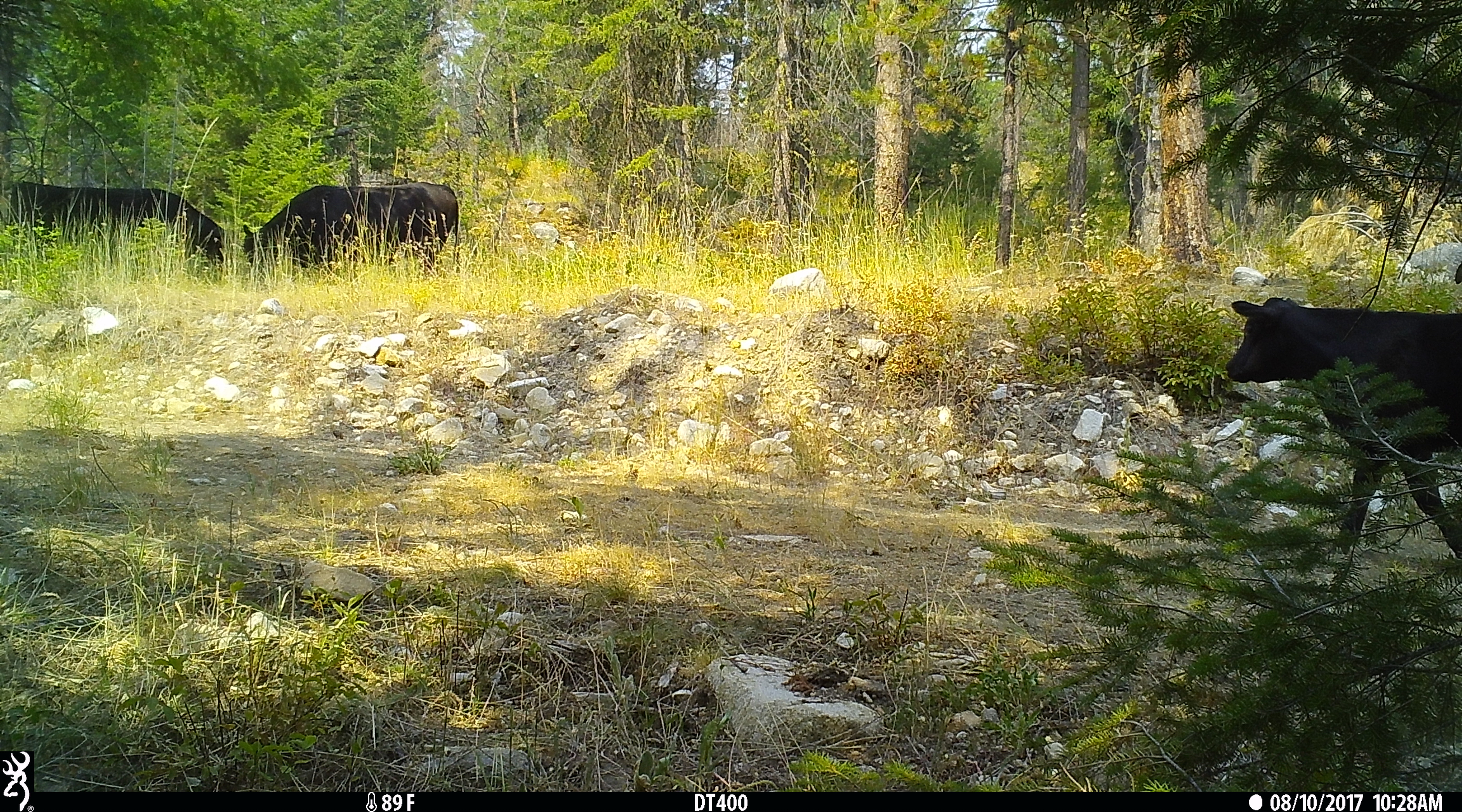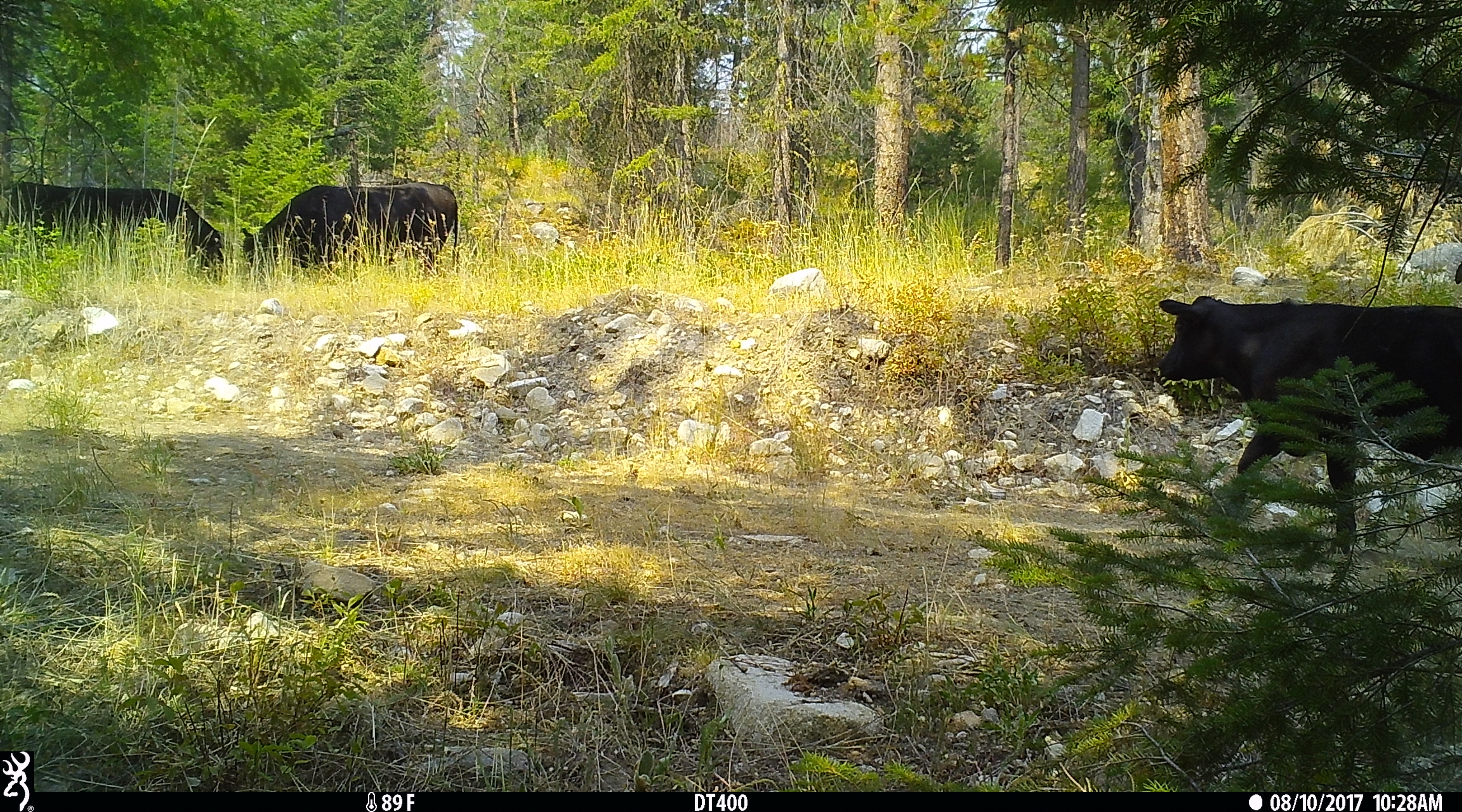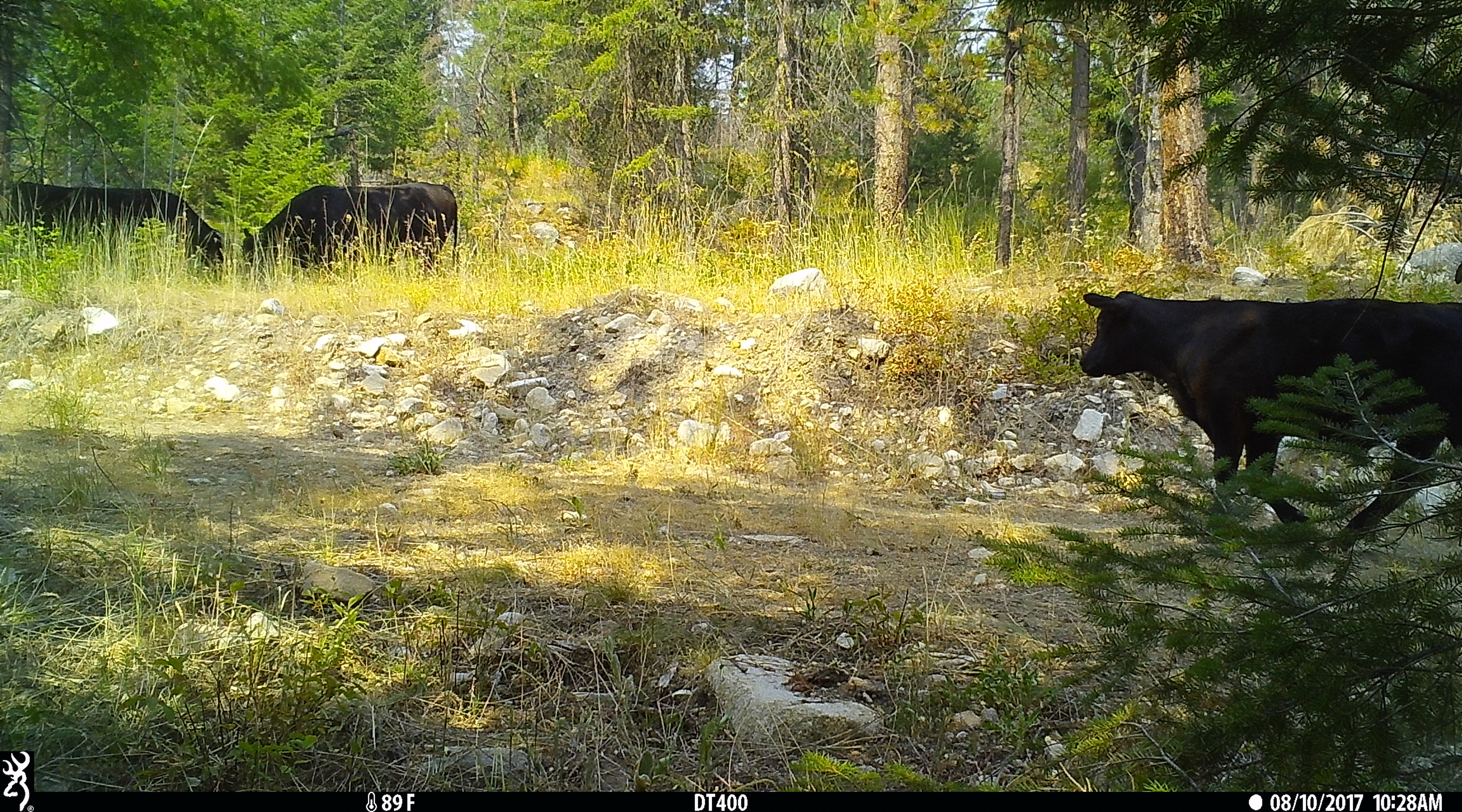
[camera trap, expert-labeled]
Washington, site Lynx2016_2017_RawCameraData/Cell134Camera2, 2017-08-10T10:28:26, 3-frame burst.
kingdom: Animalia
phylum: Chordata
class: Mammalia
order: Artiodactyla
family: Bovidae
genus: Bos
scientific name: Bos taurus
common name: domestic cattle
Domestic cattle (Bos taurus). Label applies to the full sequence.